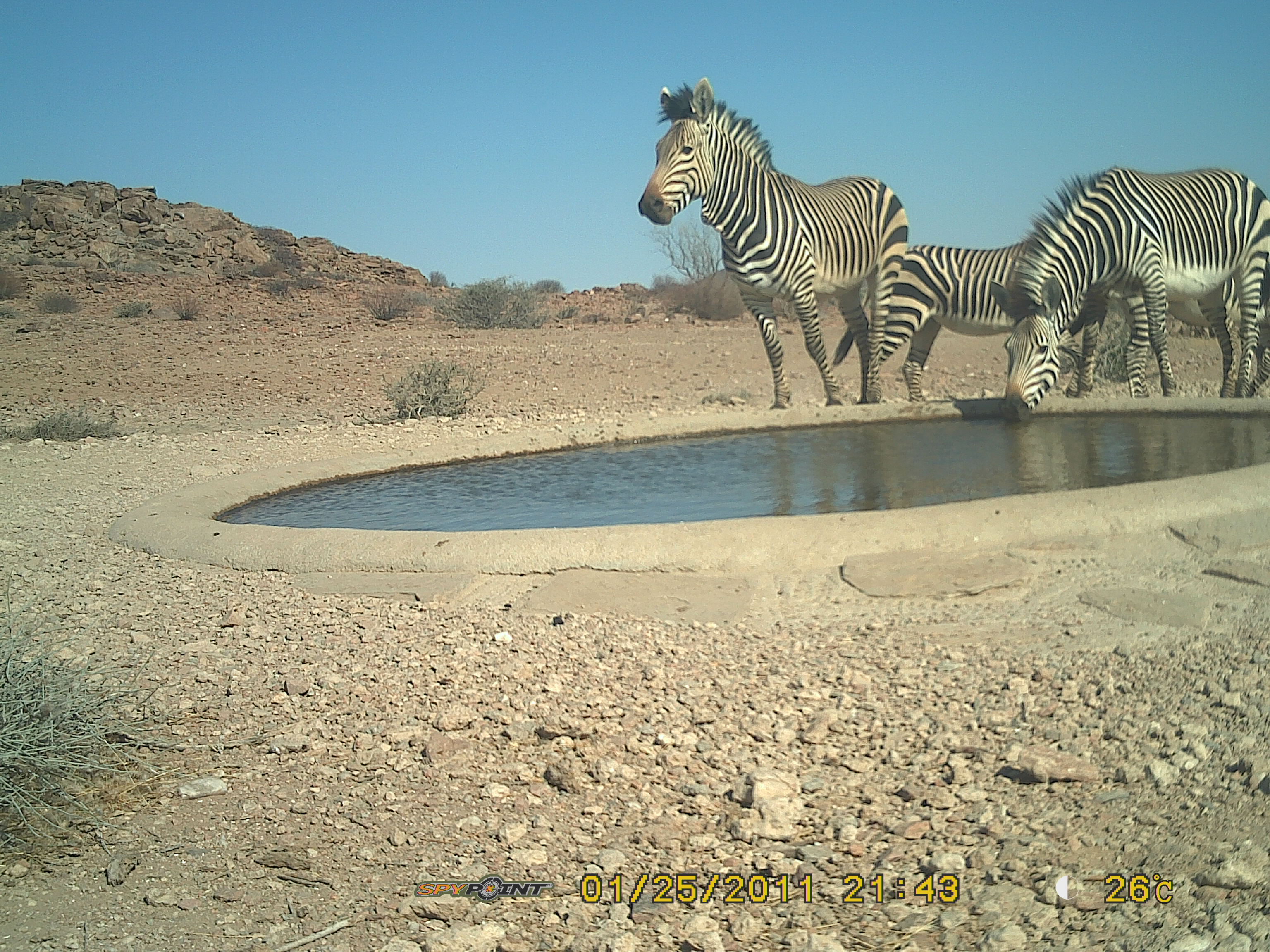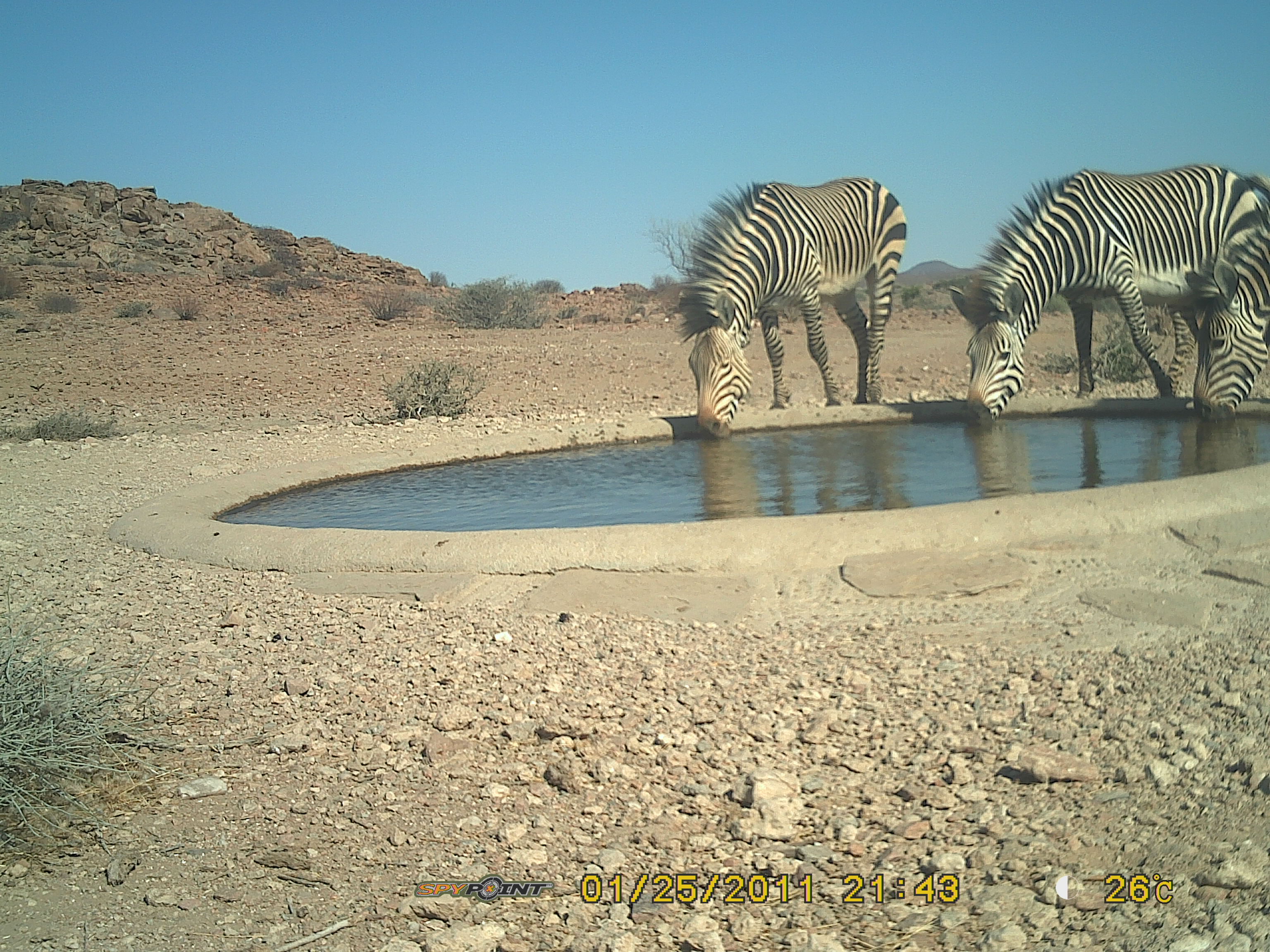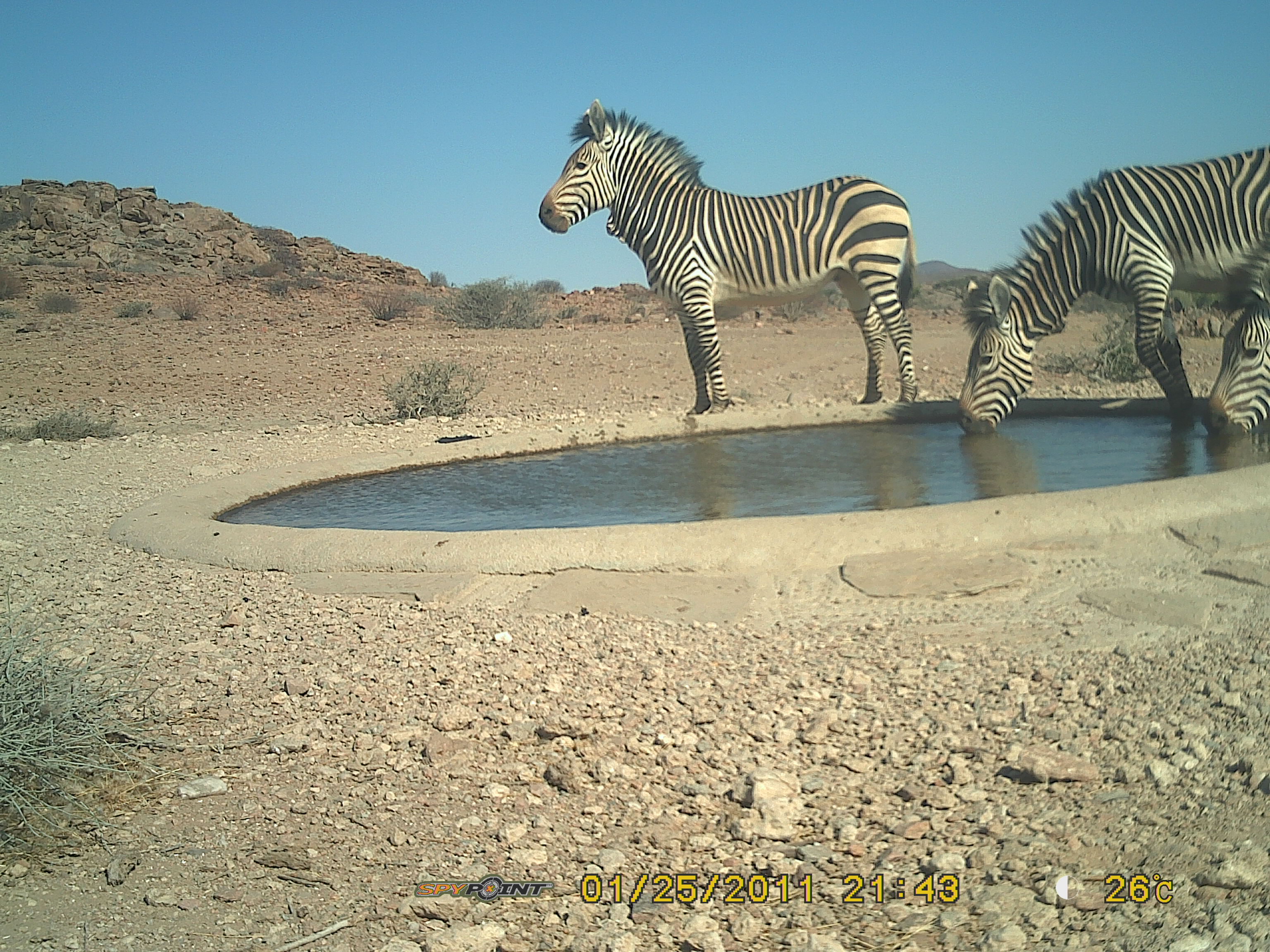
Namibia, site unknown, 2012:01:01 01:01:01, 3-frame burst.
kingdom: Animalia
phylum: Chordata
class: Mammalia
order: Perissodactyla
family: Equidae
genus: Equus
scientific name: Equus zebra hartmannae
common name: hartmann's mountain zebra